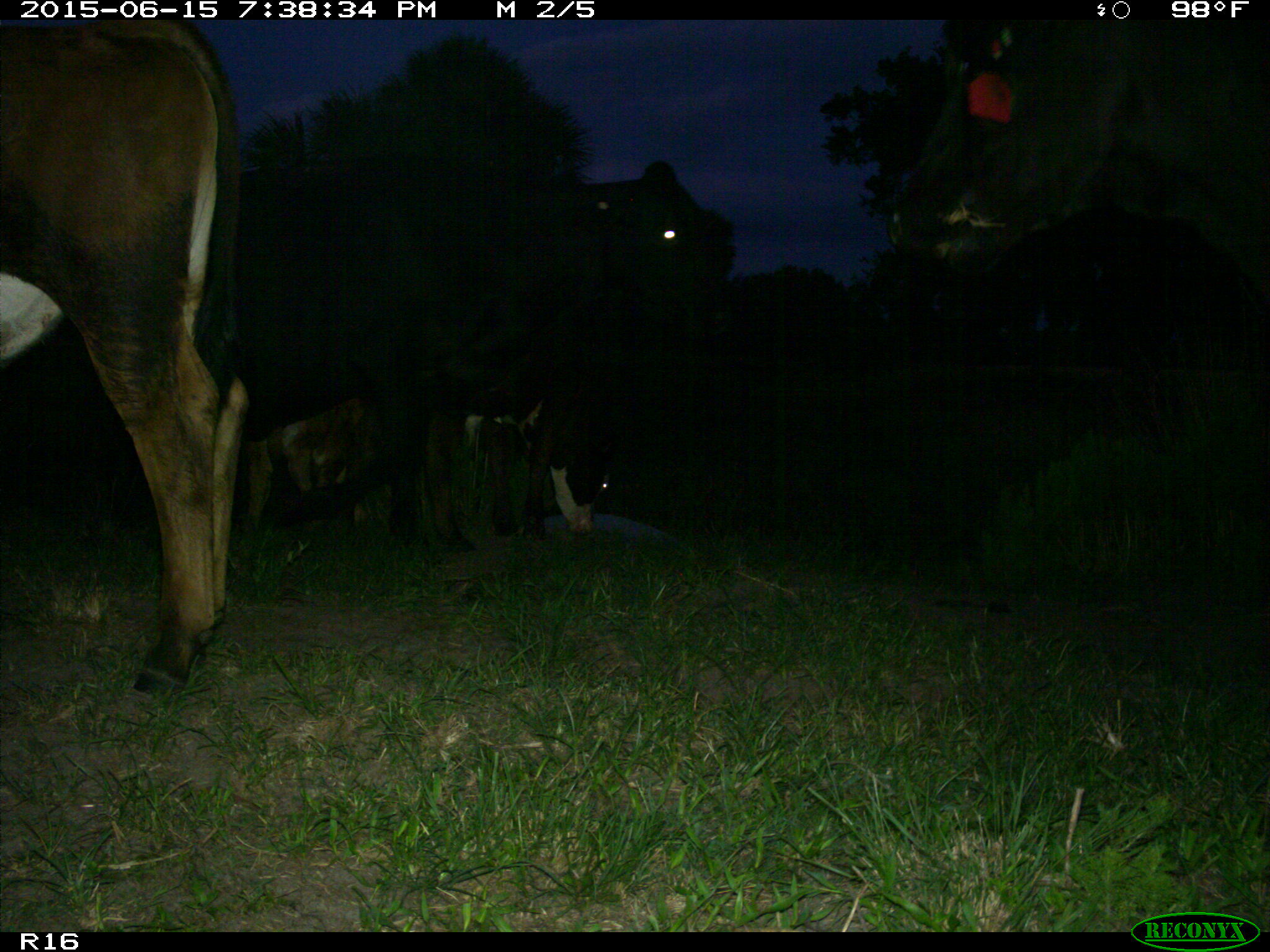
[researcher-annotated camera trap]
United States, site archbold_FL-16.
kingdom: Animalia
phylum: Chordata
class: Mammalia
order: Artiodactyla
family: Bovidae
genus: Bos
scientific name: Bos taurus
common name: domestic cow